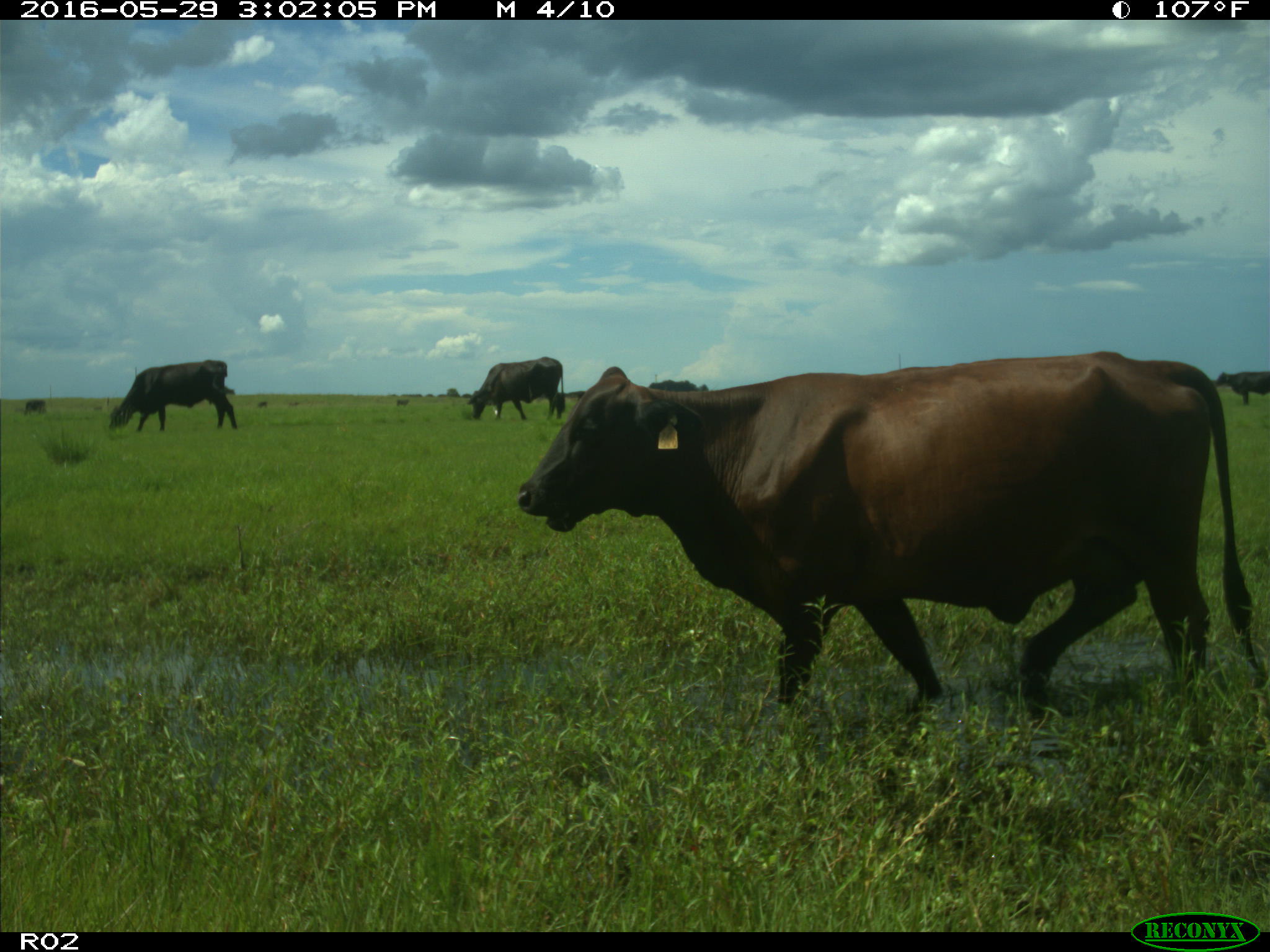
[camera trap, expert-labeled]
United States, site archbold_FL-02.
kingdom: Animalia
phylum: Chordata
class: Mammalia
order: Artiodactyla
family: Bovidae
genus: Bos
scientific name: Bos taurus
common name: domestic cow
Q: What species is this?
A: Bos taurus (domestic cow).